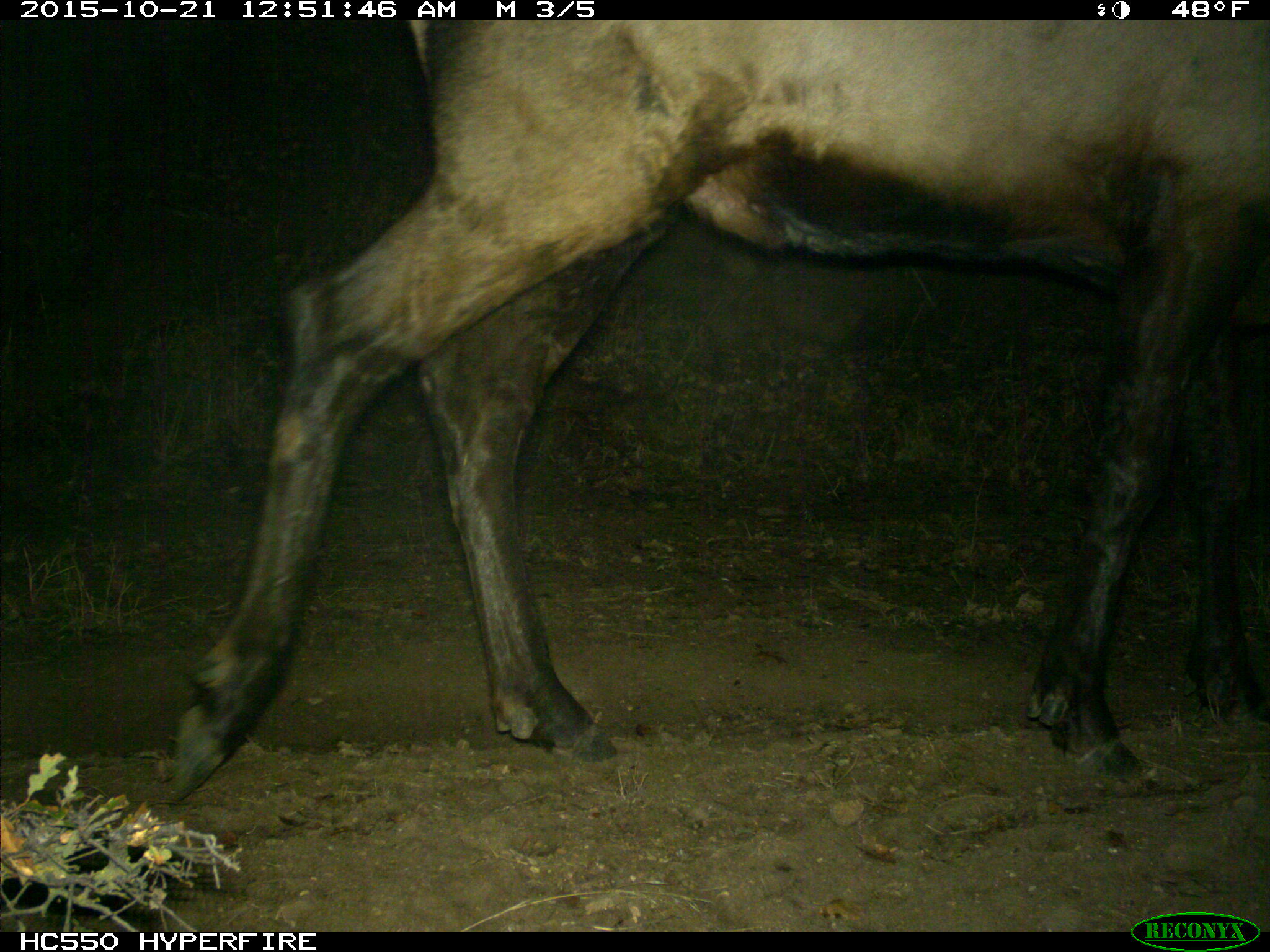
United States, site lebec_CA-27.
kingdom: Animalia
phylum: Chordata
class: Mammalia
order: Artiodactyla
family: Cervidae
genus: Cervus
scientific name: Cervus canadensis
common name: elk